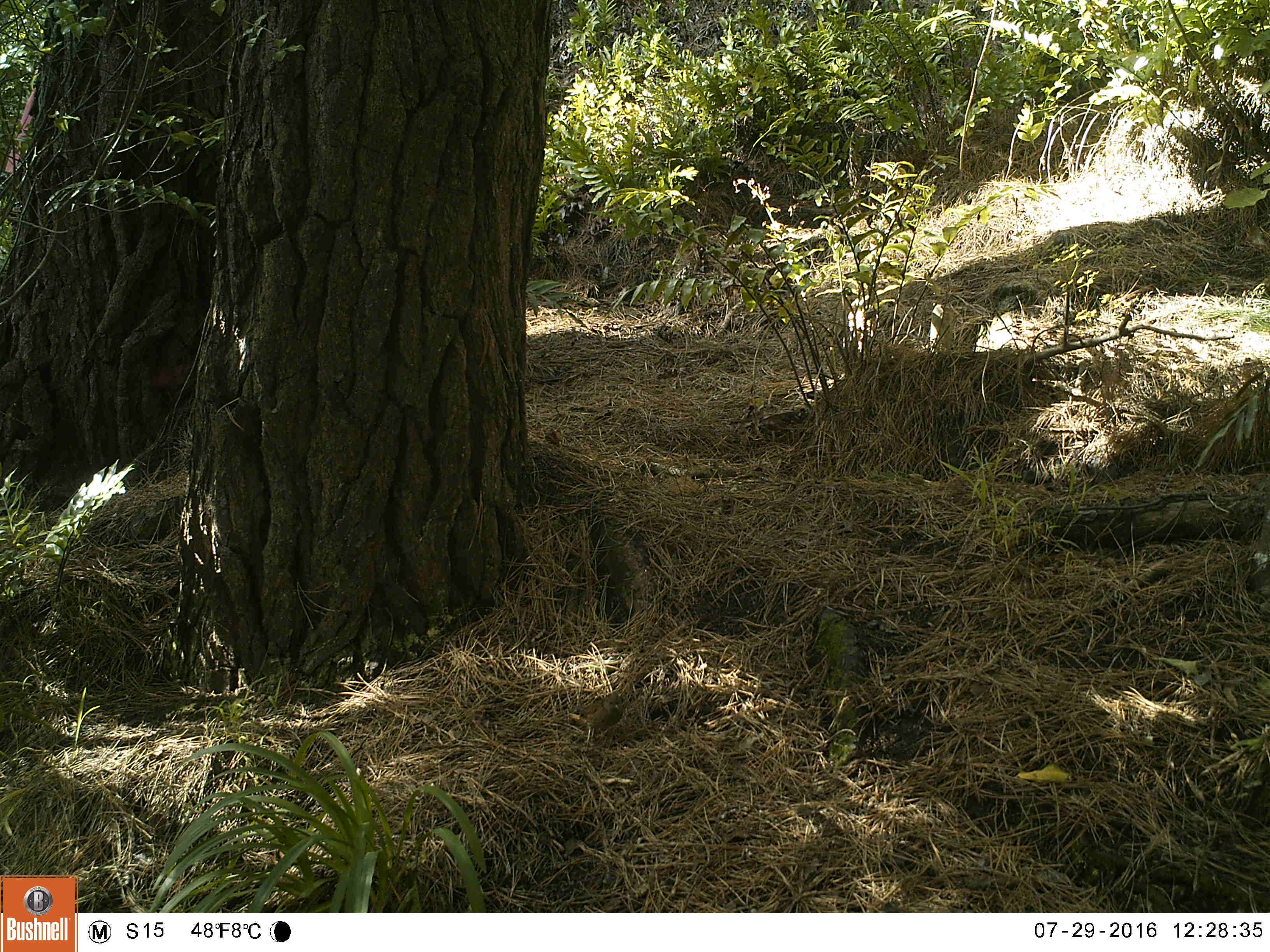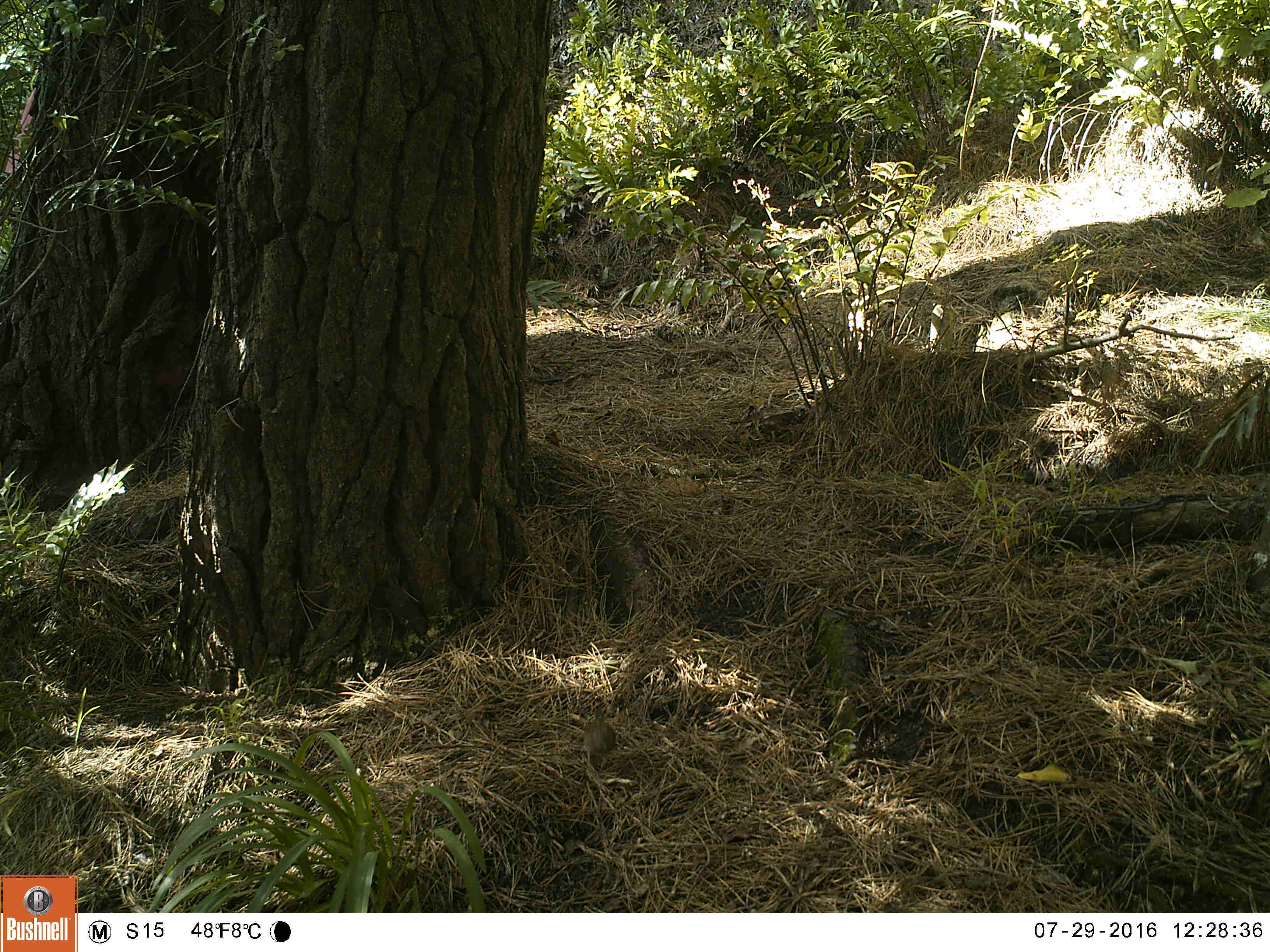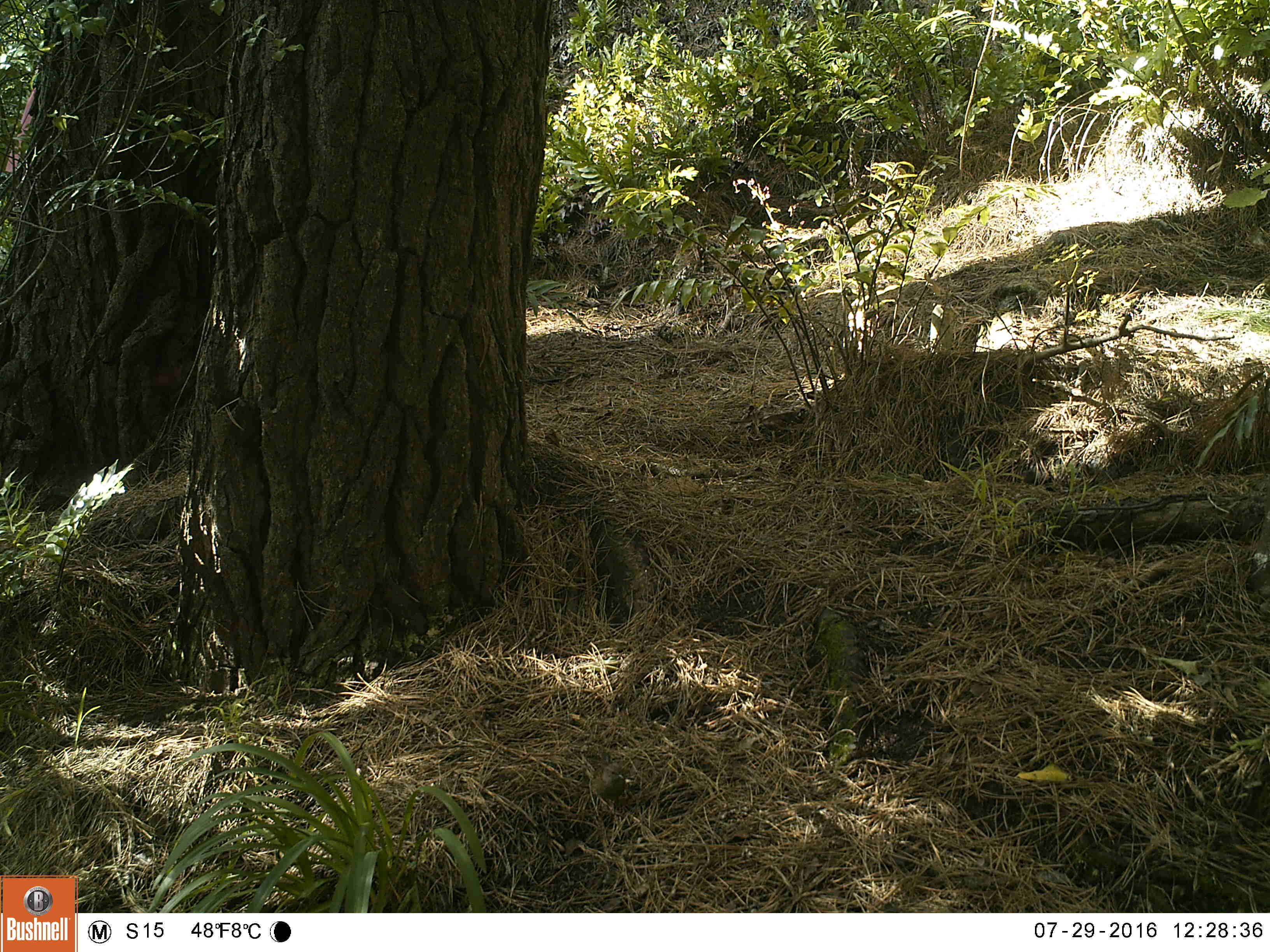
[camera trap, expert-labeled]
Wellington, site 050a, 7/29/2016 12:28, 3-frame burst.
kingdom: Animalia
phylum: Chordata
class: Aves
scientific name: Aves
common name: bird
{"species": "bird (Aves)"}